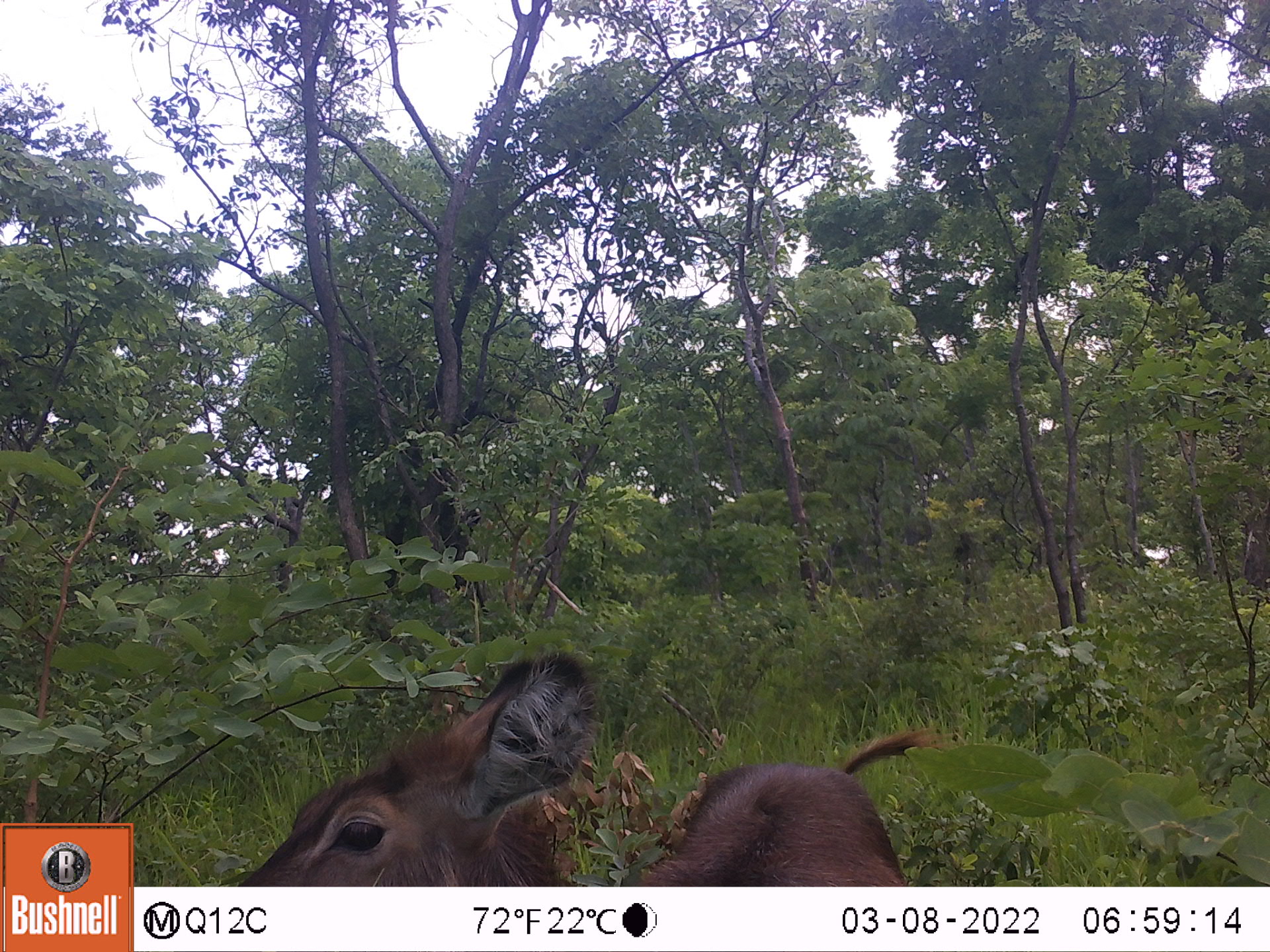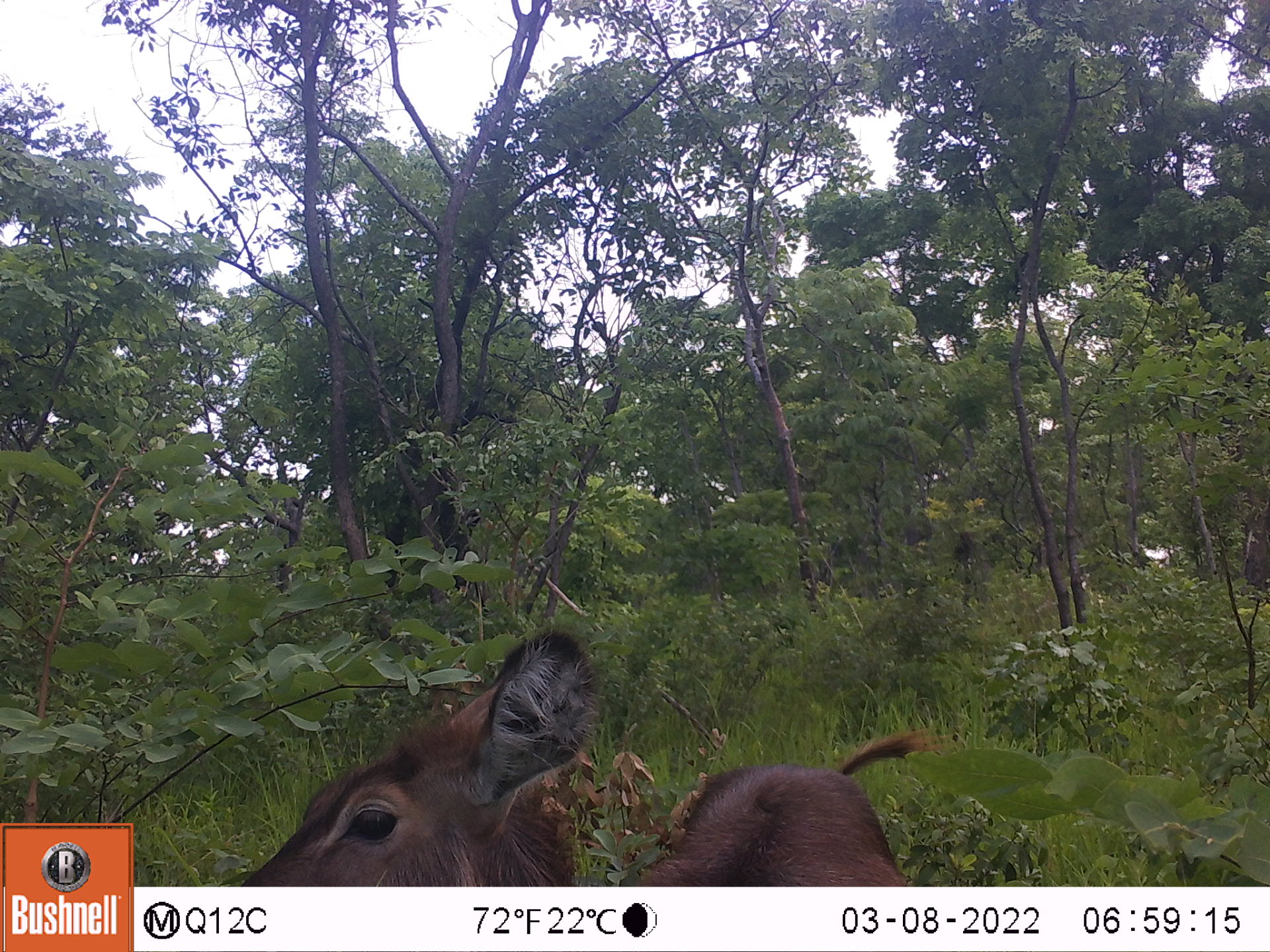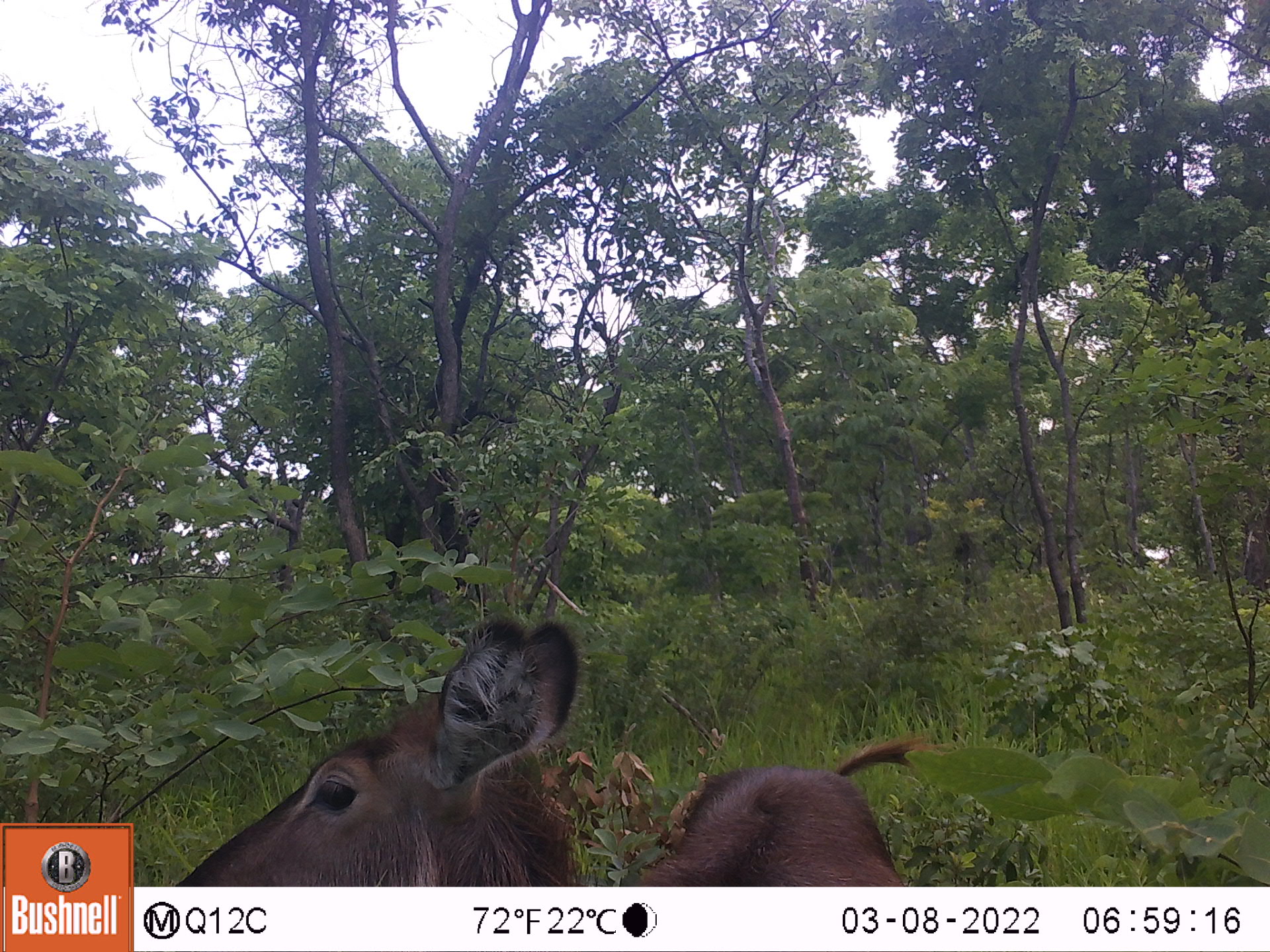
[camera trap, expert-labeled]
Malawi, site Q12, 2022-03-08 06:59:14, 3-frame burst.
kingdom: Animalia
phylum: Chordata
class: Mammalia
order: Artiodactyla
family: Bovidae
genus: Kobus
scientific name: Kobus ellipsiprymnus ellipsiprymnus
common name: common waterbuck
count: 1